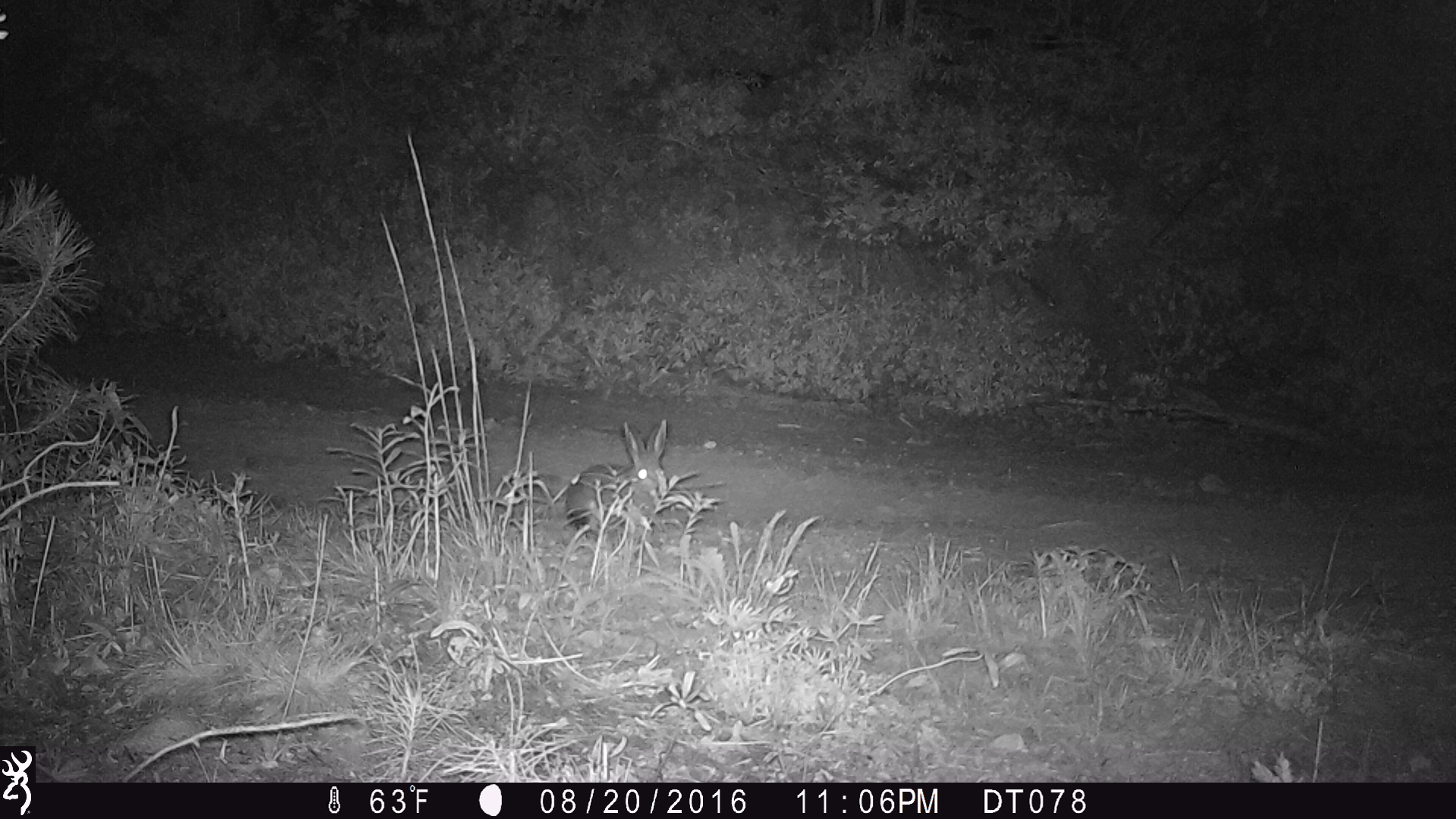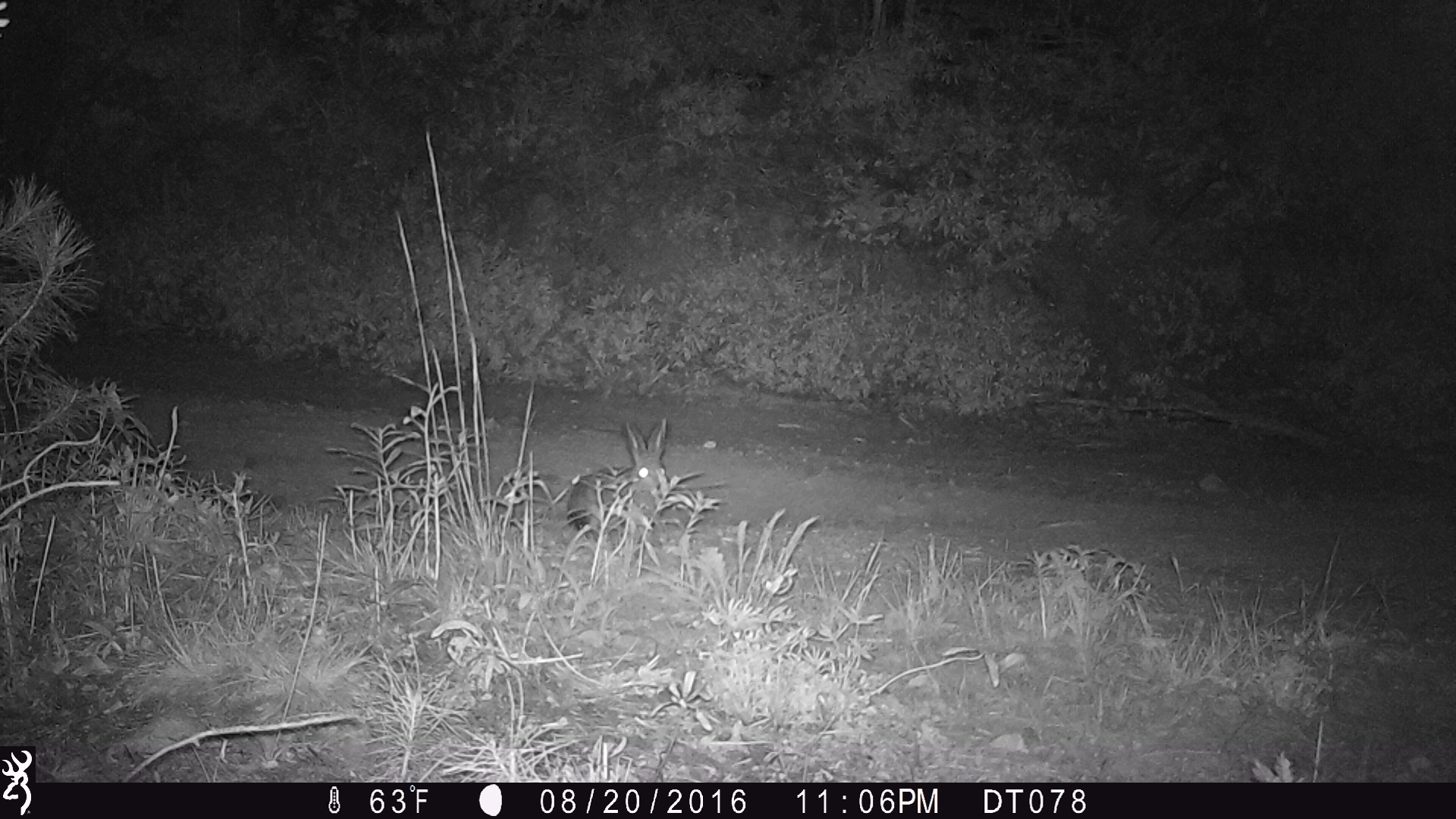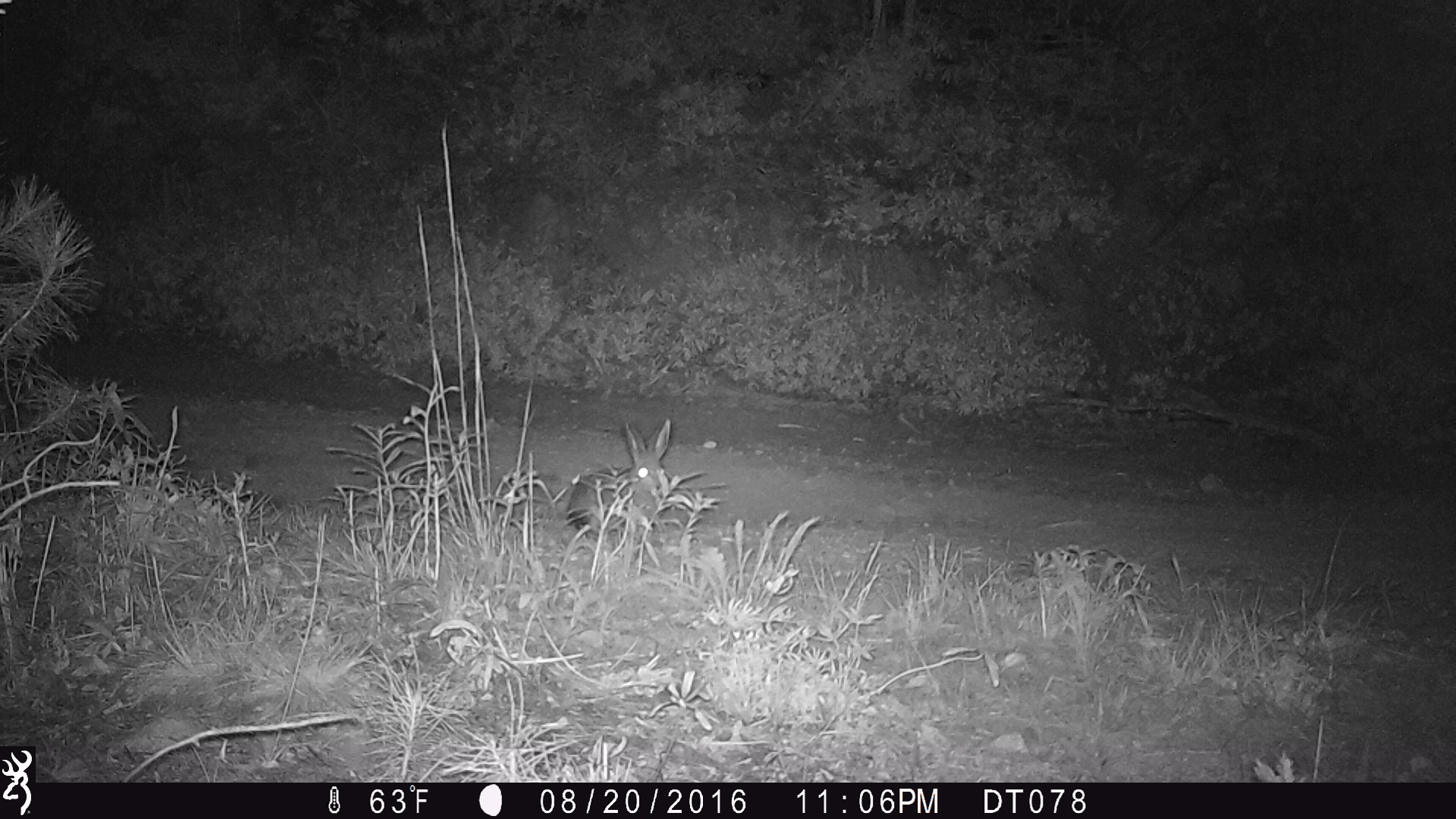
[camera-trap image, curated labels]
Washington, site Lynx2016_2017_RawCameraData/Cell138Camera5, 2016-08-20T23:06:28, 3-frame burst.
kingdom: Animalia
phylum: Chordata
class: Mammalia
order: Lagomorpha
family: Leporidae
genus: Lepus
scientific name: Lepus americanus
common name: snowshoe hare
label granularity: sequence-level